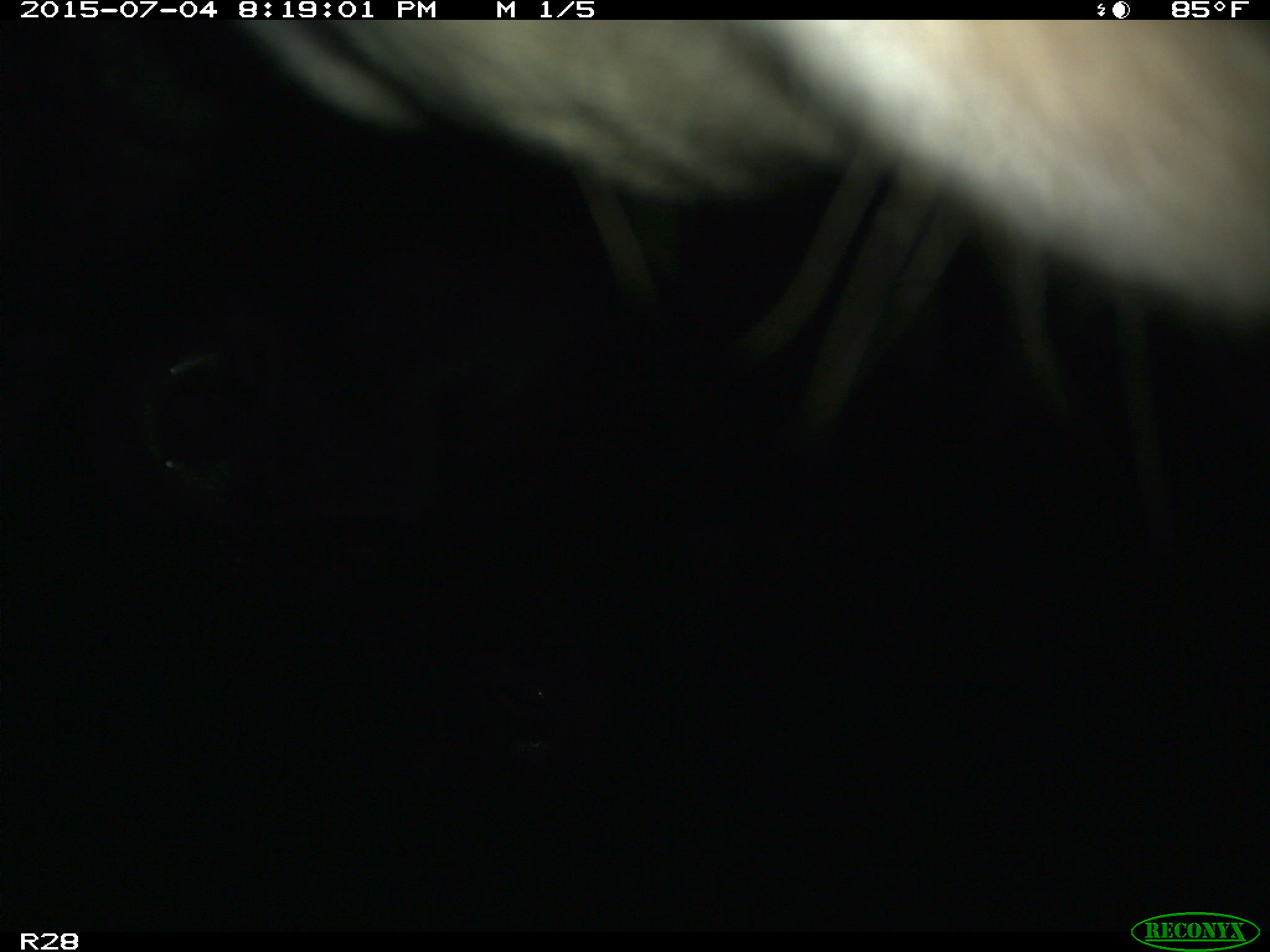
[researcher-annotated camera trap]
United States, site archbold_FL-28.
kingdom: Animalia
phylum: Chordata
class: Mammalia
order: Artiodactyla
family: Bovidae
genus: Bos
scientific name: Bos taurus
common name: domestic cow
Bos taurus (domestic cow).